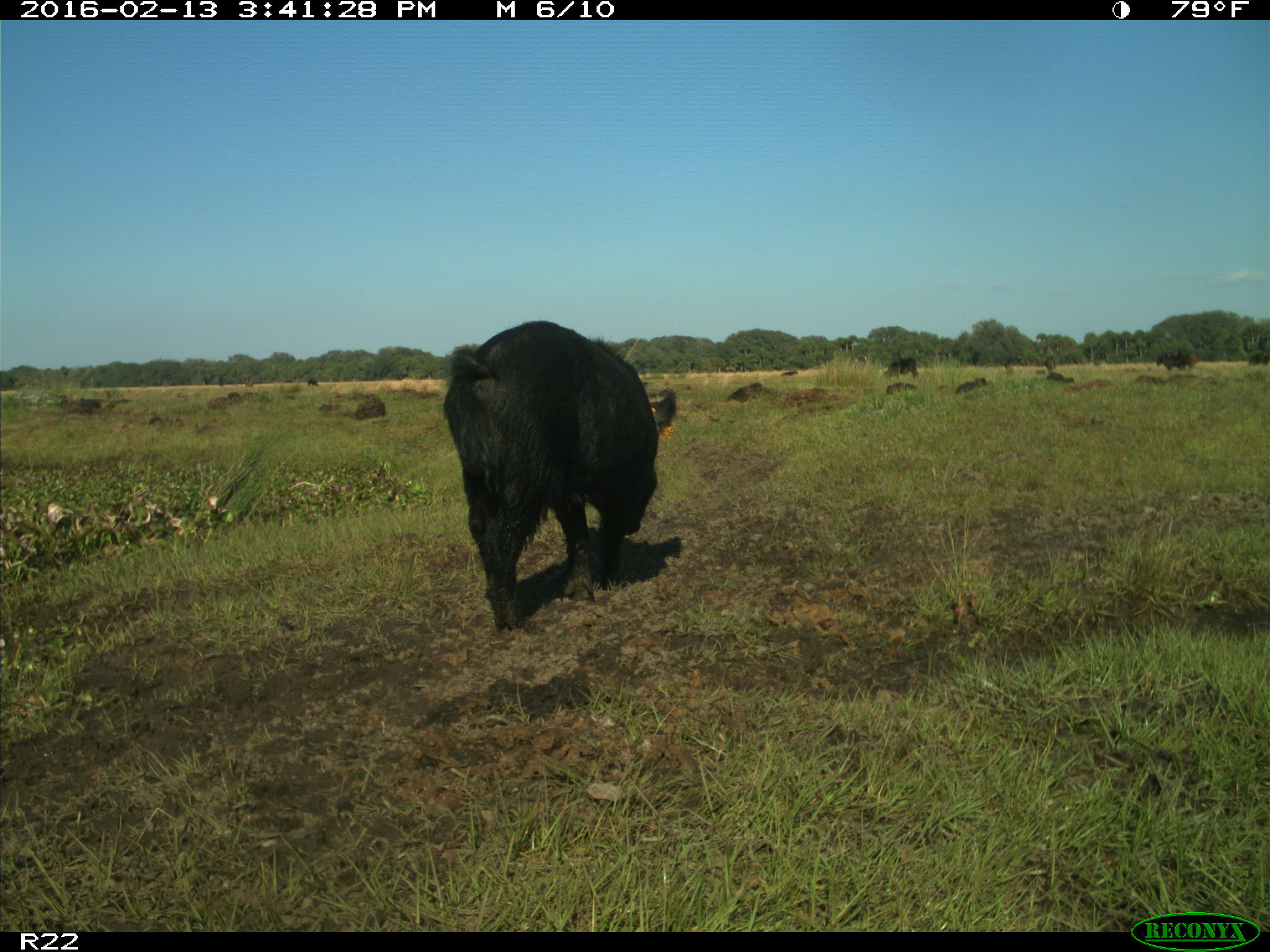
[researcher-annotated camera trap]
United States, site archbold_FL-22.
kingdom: Animalia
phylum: Chordata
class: Mammalia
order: Artiodactyla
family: Suidae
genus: Sus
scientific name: Sus scrofa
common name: wild boar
Sus scrofa (wild boar).